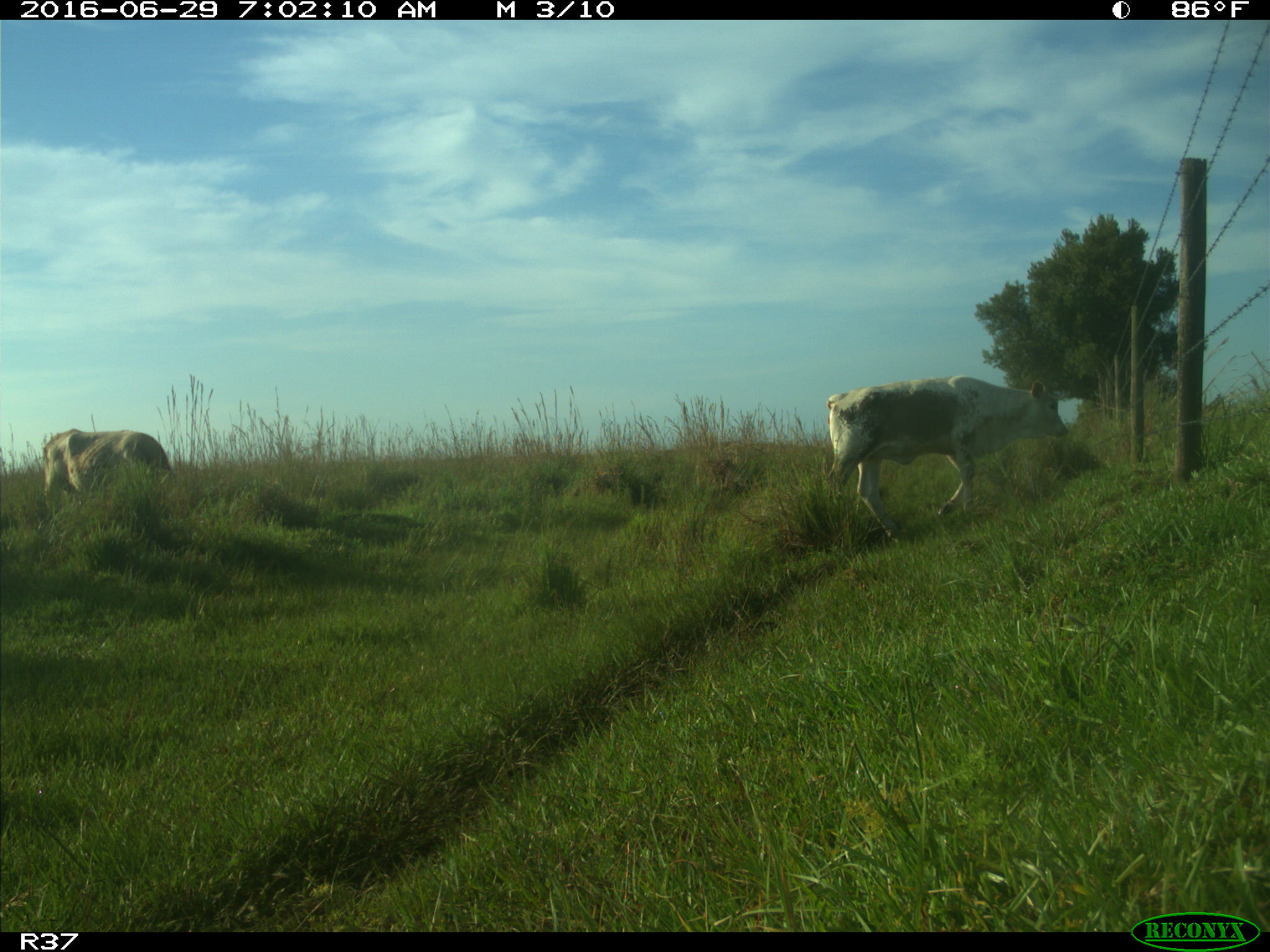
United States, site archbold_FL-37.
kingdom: Animalia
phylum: Chordata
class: Mammalia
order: Artiodactyla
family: Bovidae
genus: Bos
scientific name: Bos taurus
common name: domestic cow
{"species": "Bos taurus (domestic cow)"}